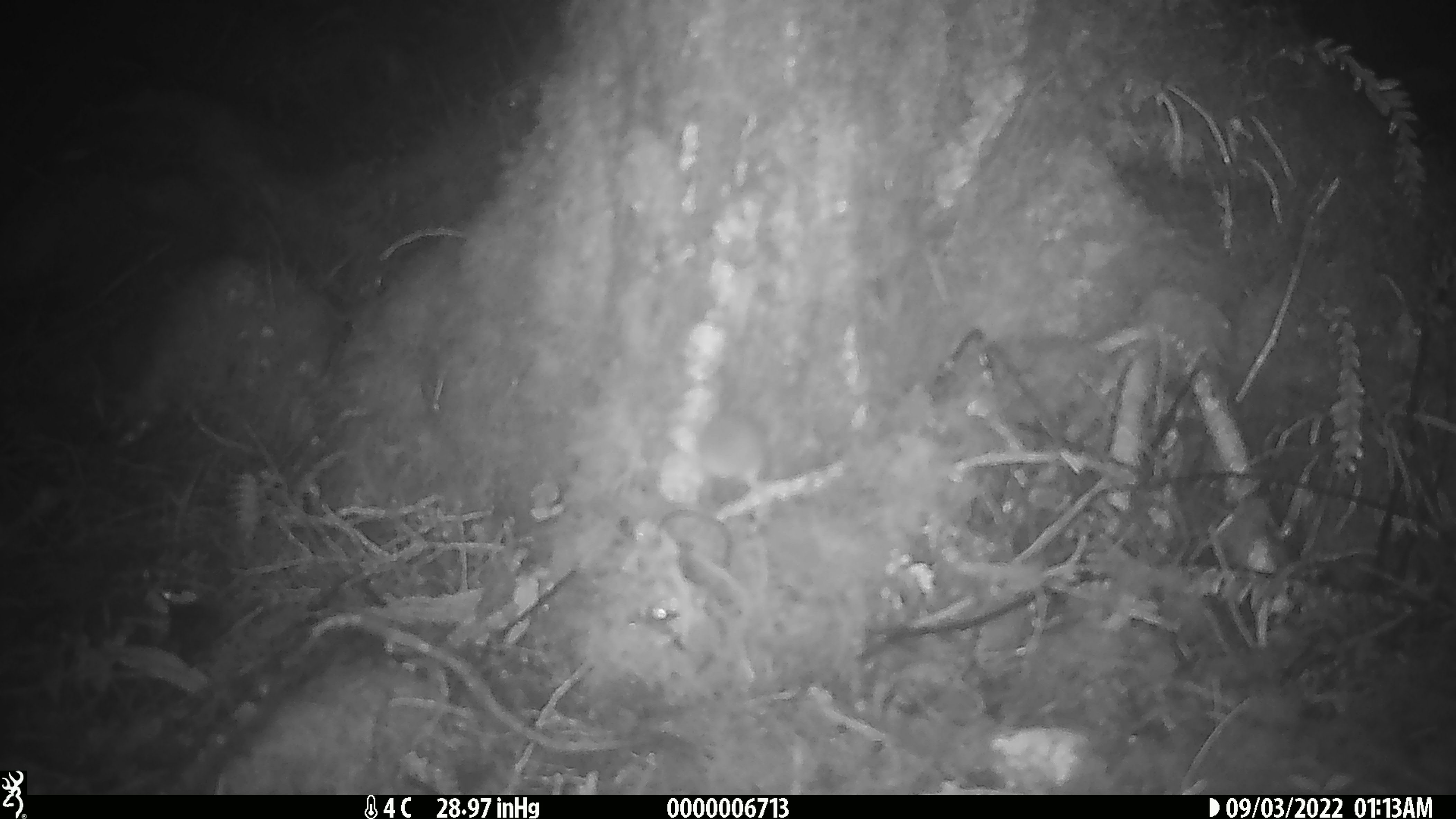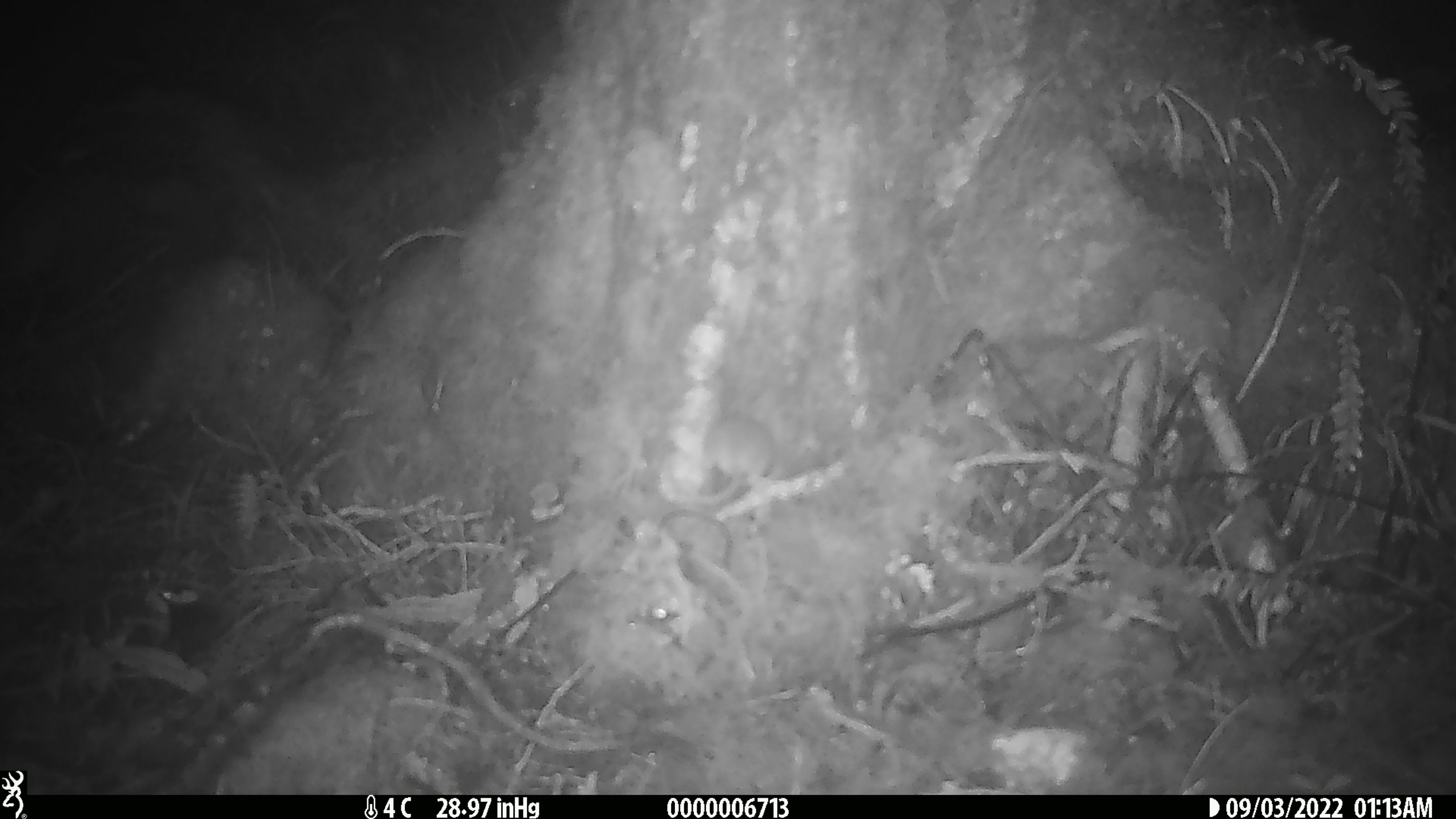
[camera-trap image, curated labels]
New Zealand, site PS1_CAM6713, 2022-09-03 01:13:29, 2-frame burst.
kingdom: Animalia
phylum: Chordata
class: Mammalia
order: Rodentia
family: Muridae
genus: Mus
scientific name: Mus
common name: mouse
Mouse (Mus).